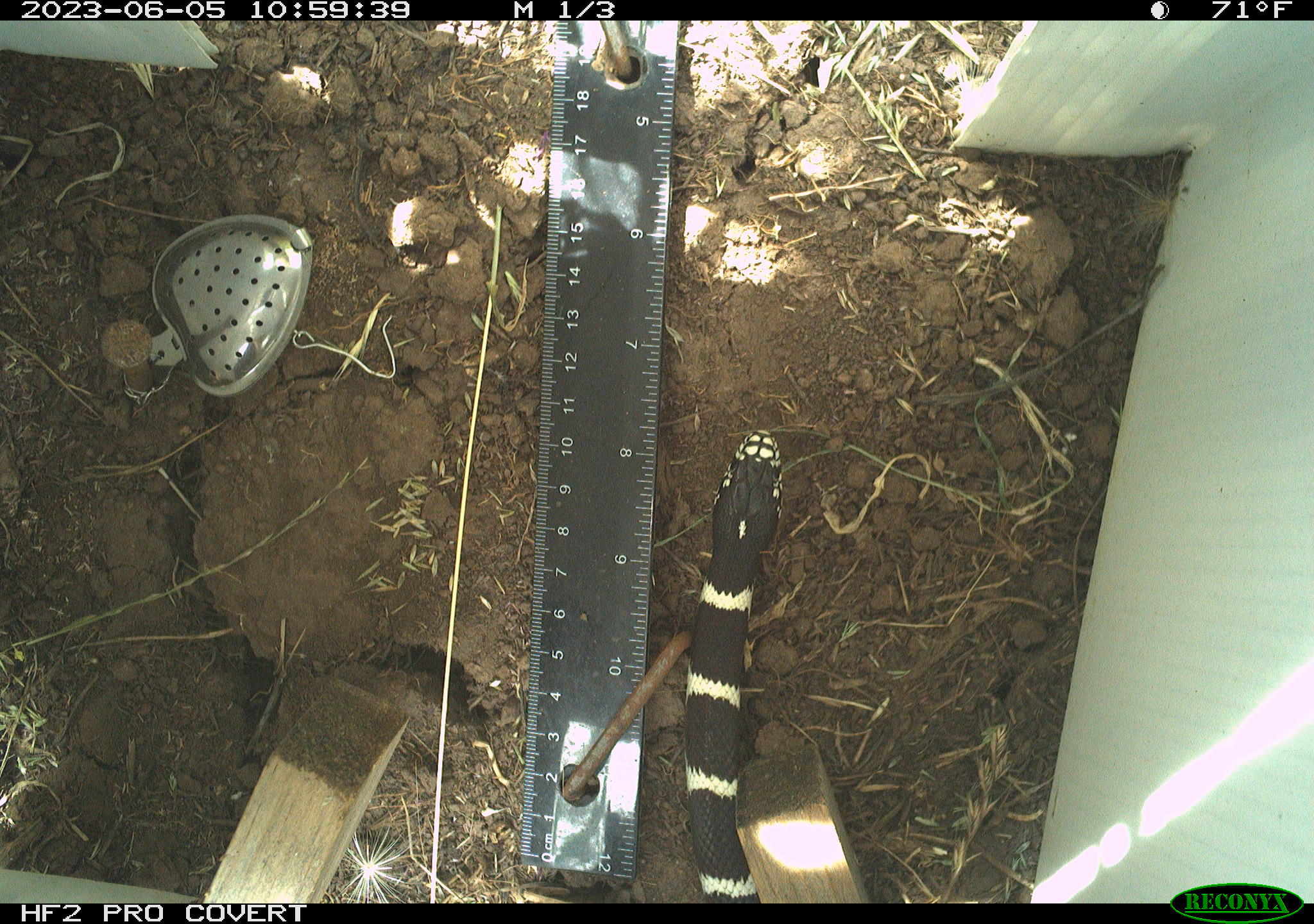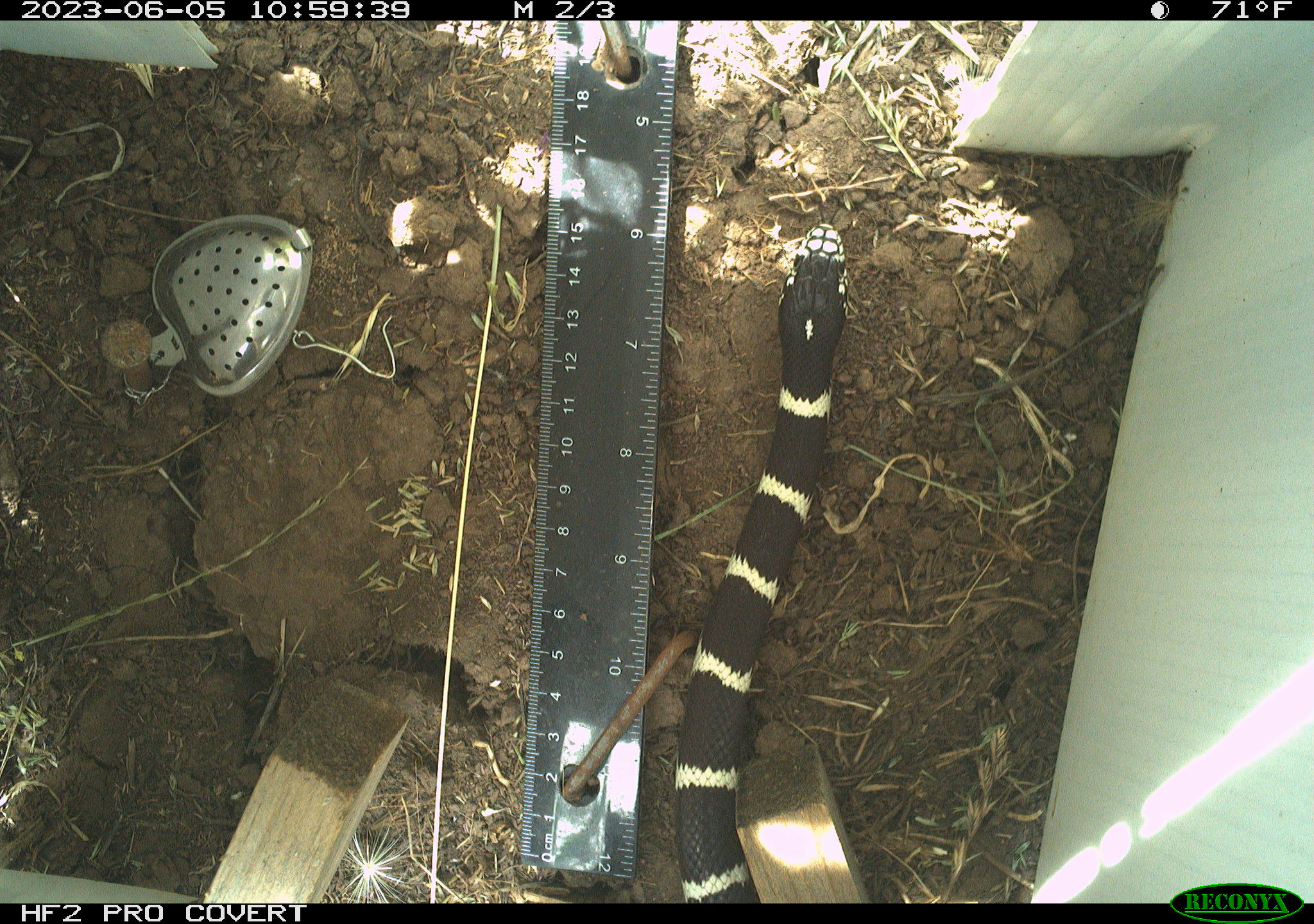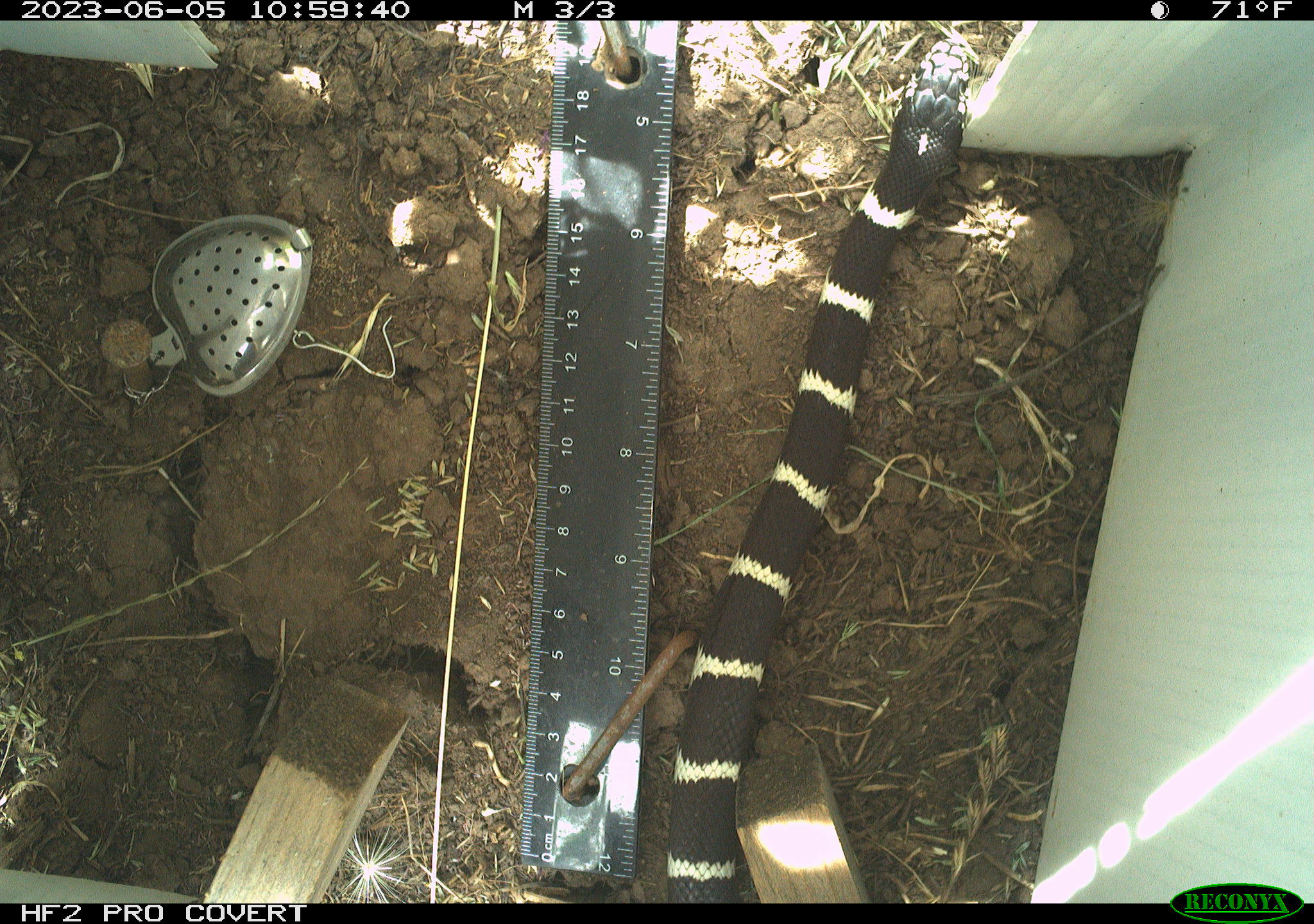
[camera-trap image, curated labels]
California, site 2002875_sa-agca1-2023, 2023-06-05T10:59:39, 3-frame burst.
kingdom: Animalia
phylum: Chordata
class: Reptilia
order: Squamata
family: Colubridae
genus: Lampropeltis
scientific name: Lampropeltis californiae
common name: california kingsnake